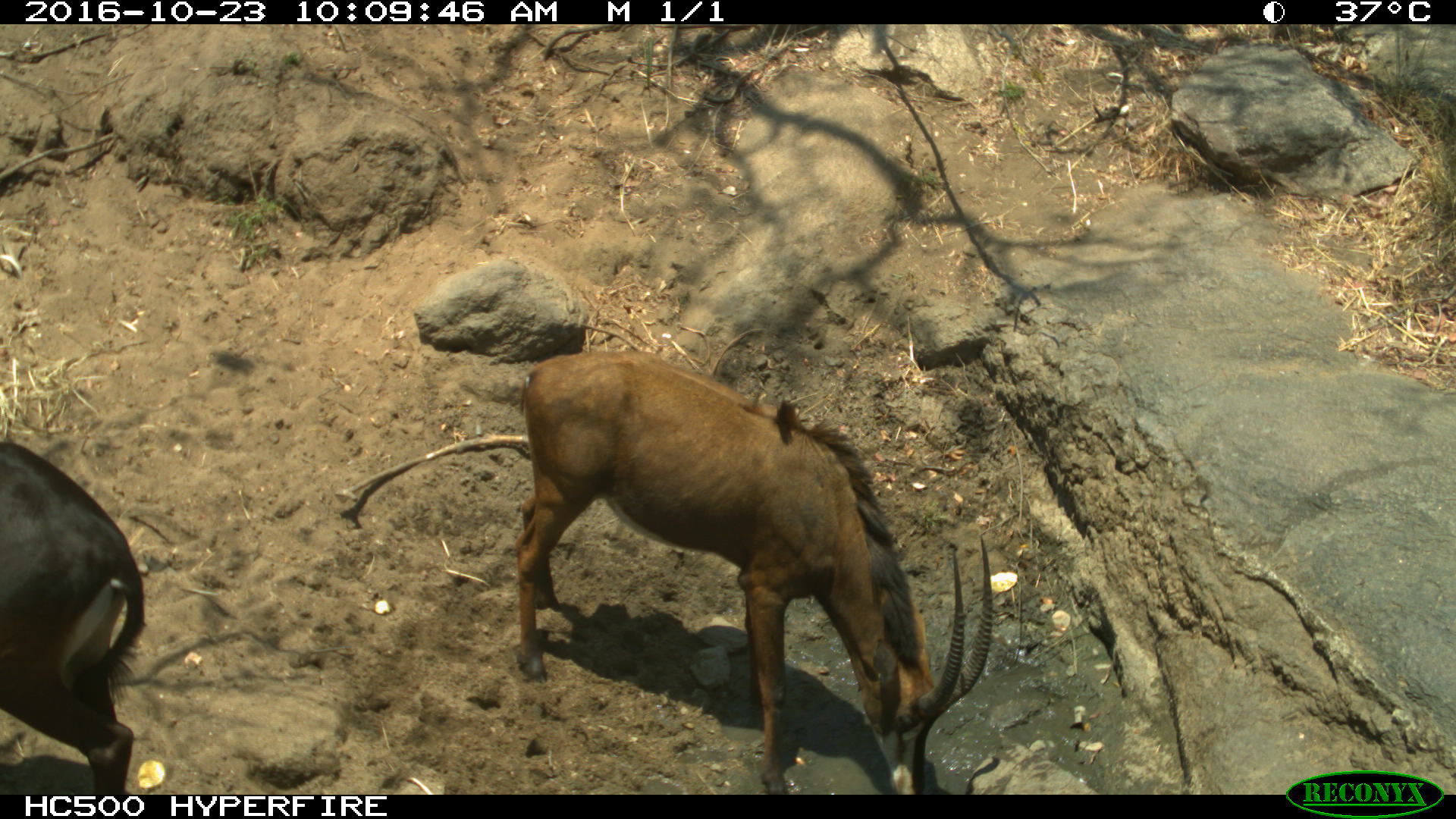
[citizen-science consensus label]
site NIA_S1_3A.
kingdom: Animalia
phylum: Chordata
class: Mammalia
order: Artiodactyla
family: Bovidae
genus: Hippotragus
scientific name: Hippotragus niger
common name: sable antelope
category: sable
Sable (sable antelope) (Hippotragus niger), count 2. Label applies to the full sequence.